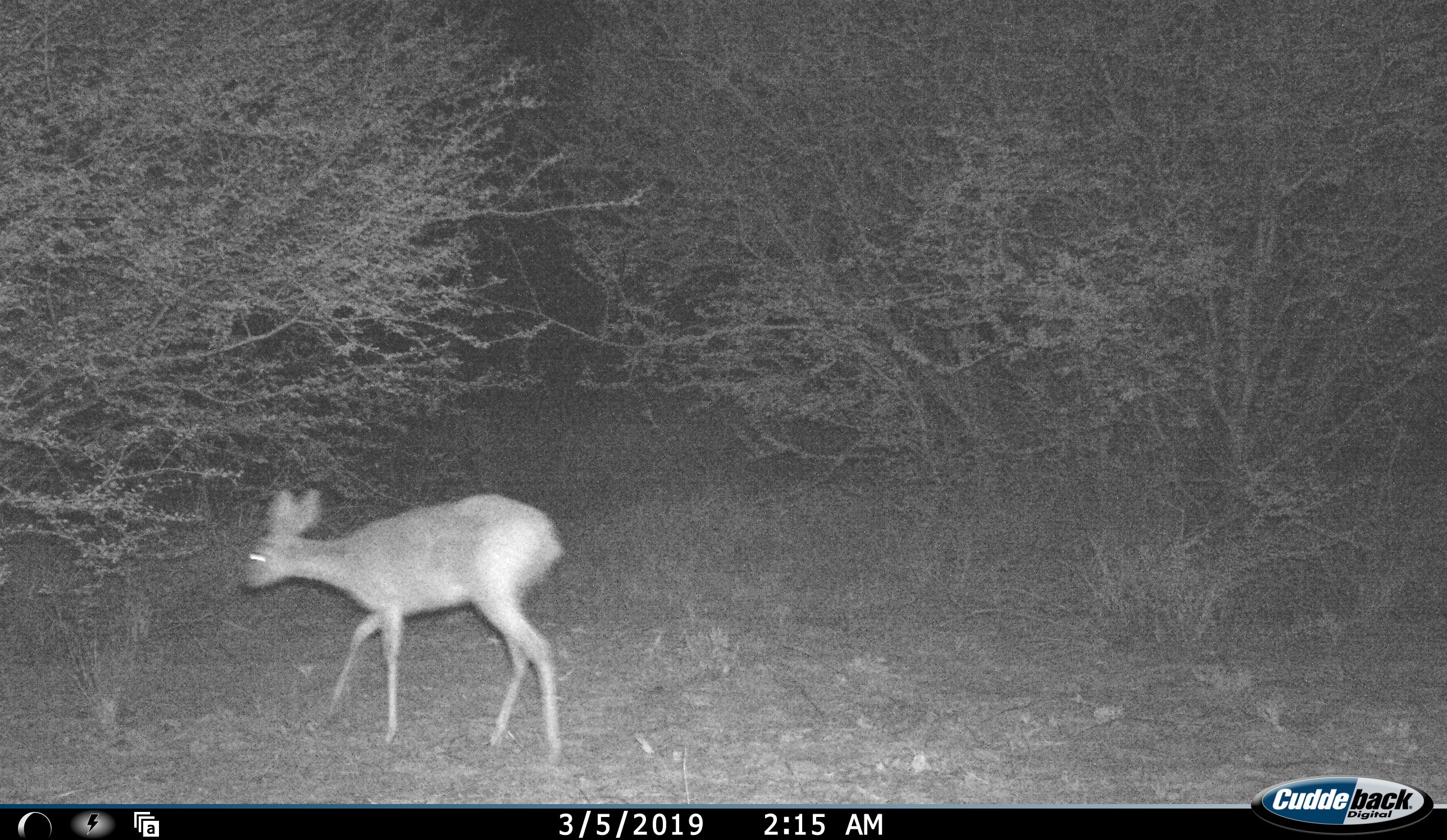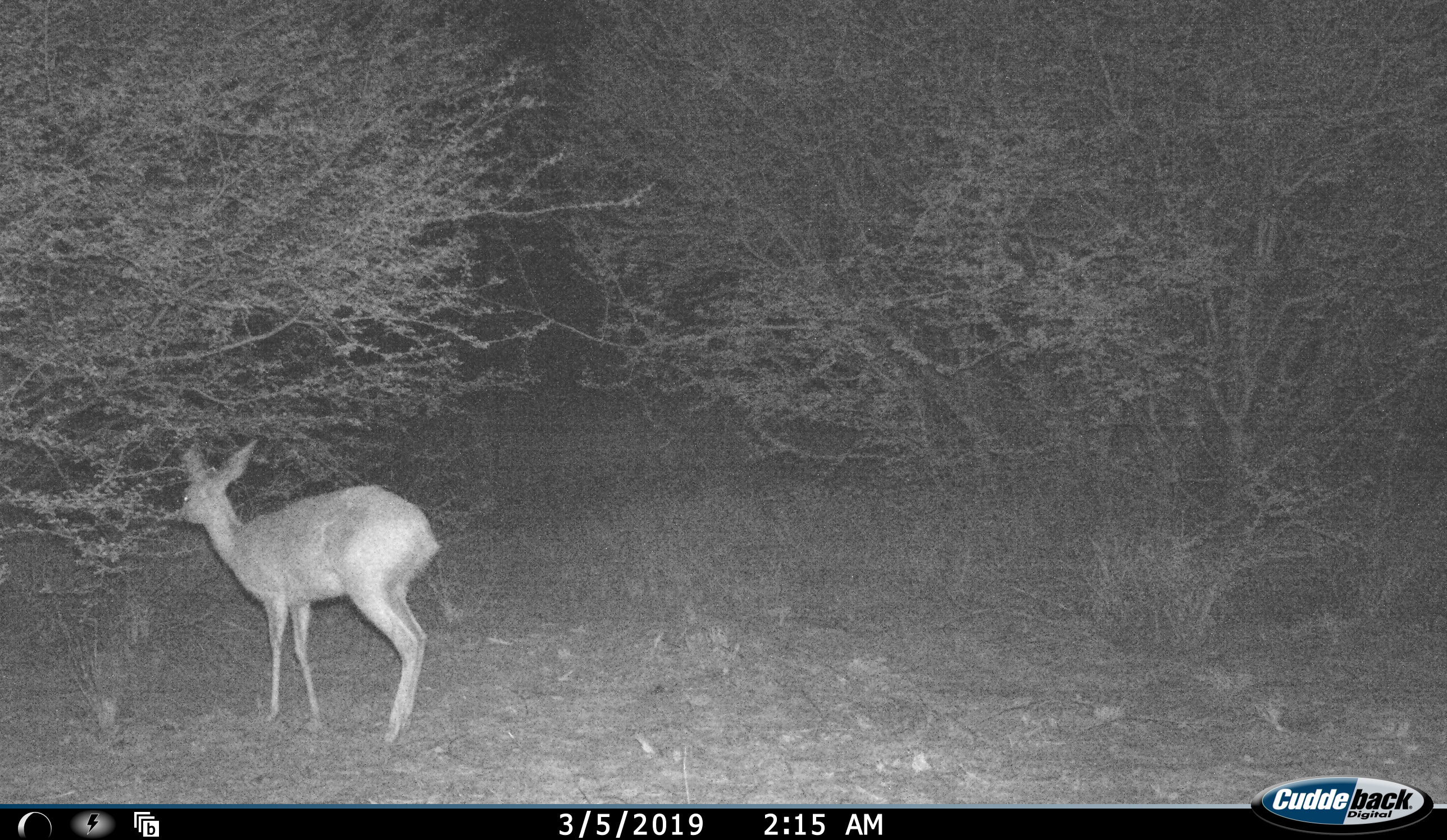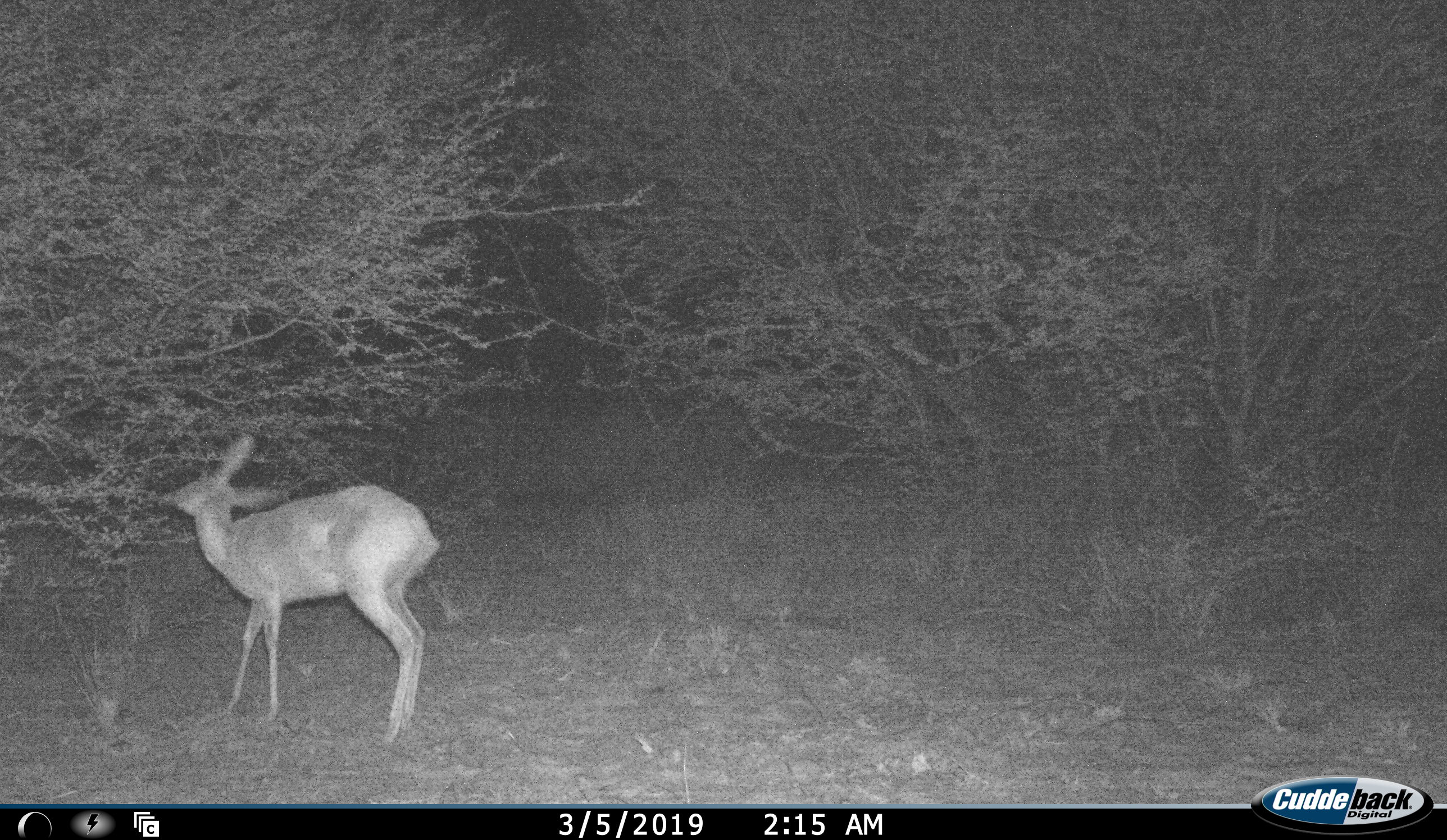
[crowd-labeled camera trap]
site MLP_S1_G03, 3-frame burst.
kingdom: Animalia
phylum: Chordata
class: Mammalia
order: Artiodactyla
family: Bovidae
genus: Raphicerus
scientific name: Raphicerus campestris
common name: steenbok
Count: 1.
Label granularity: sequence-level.